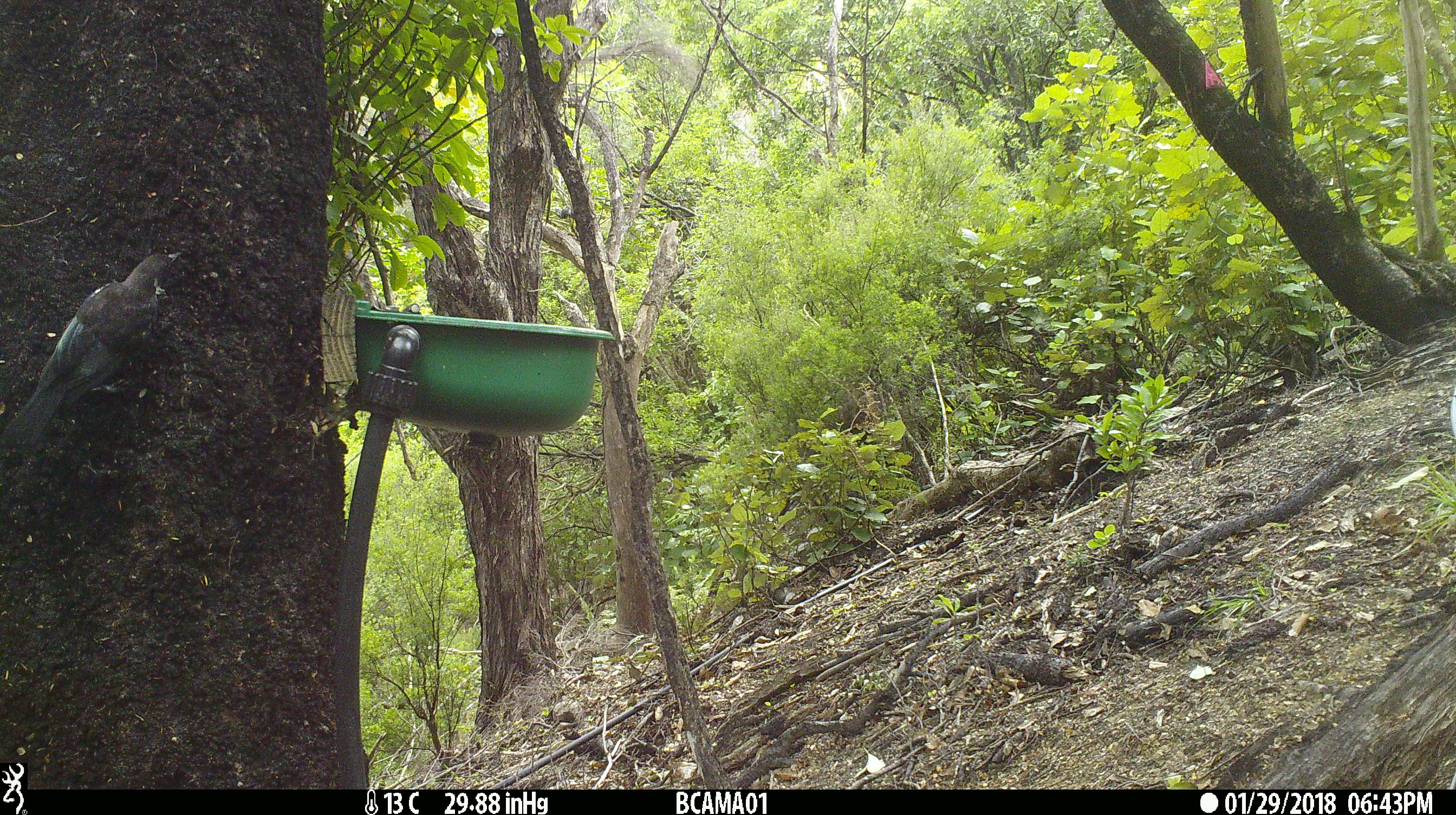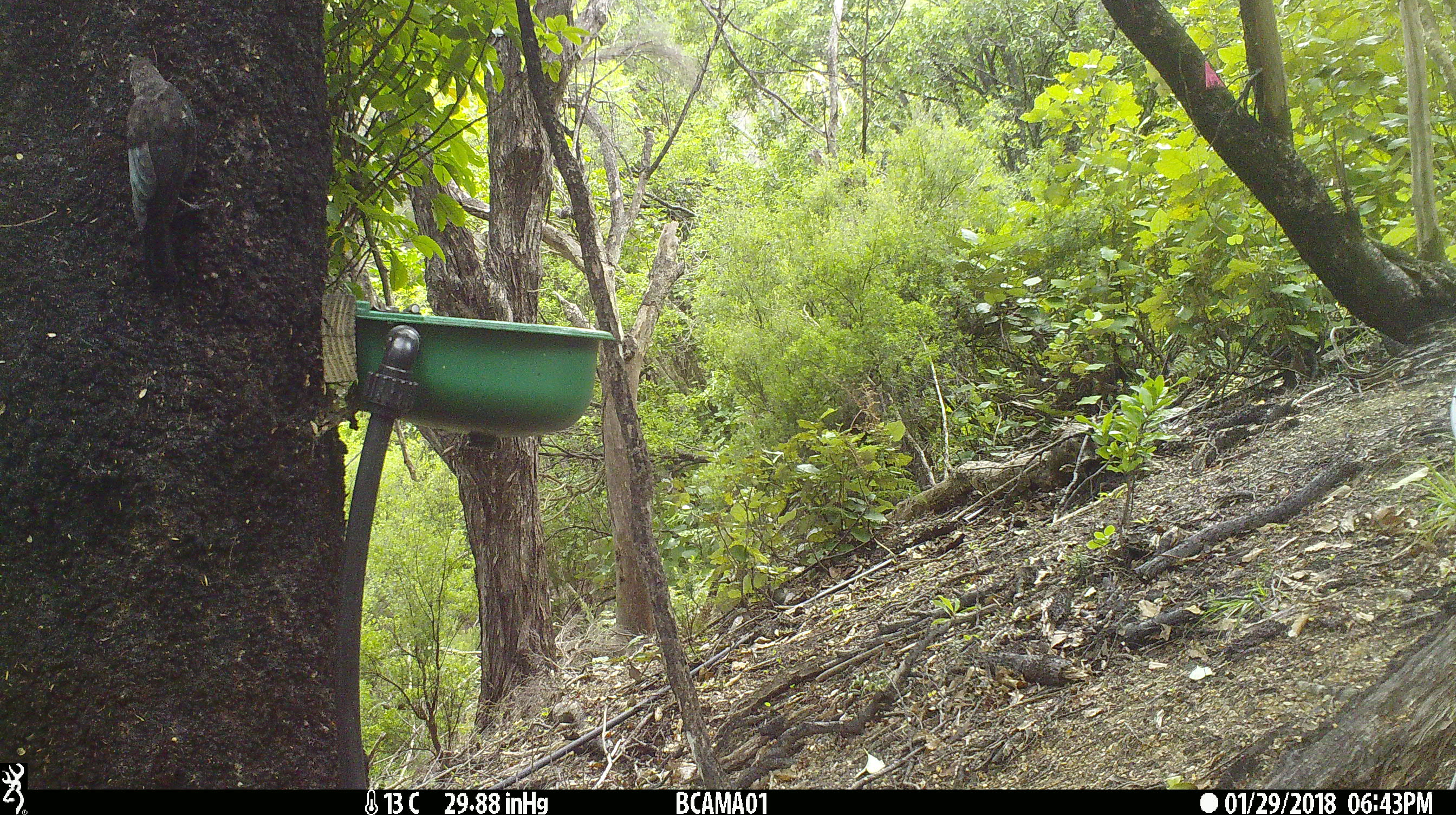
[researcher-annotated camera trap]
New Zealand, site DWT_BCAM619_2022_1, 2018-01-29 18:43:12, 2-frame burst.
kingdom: Animalia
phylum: Chordata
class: Aves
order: Passeriformes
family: Meliphagidae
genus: Prosthemadera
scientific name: Prosthemadera novaeseelandiae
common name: tui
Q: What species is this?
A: Tui (Prosthemadera novaeseelandiae).